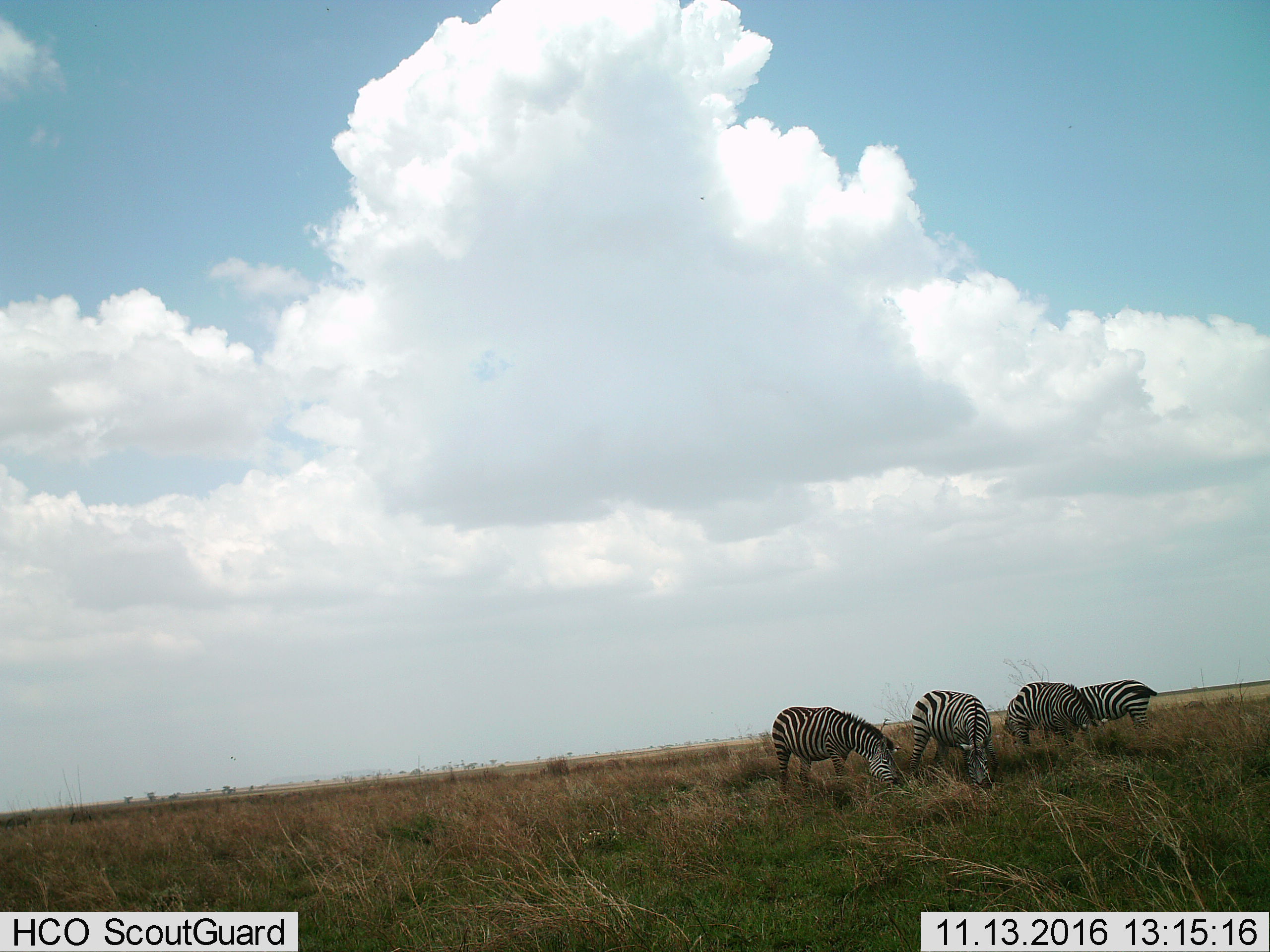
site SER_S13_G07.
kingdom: Animalia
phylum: Chordata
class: Mammalia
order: Perissodactyla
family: Equidae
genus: Equus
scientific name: Equus quagga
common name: plains zebra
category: zebraplains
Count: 4.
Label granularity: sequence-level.